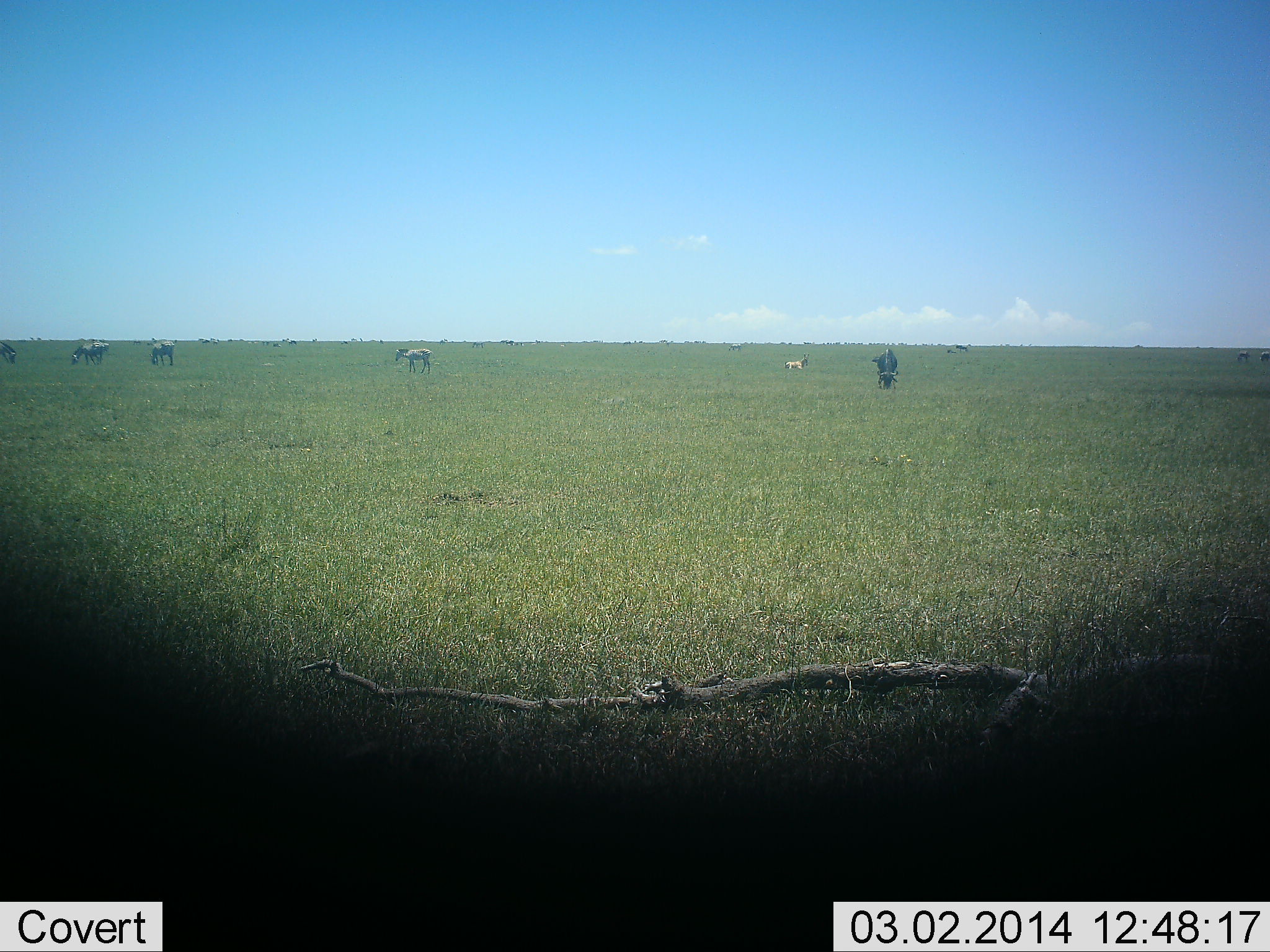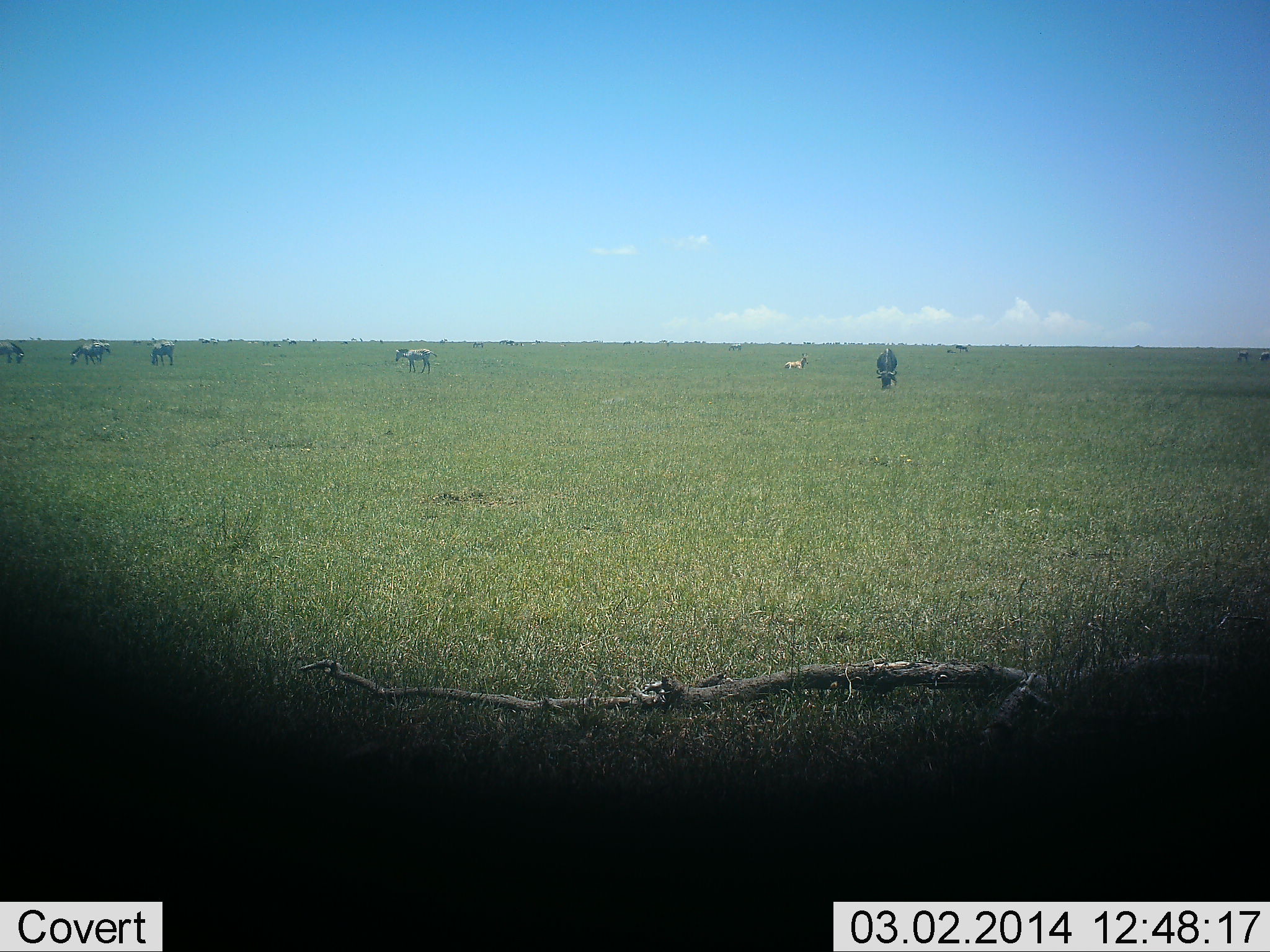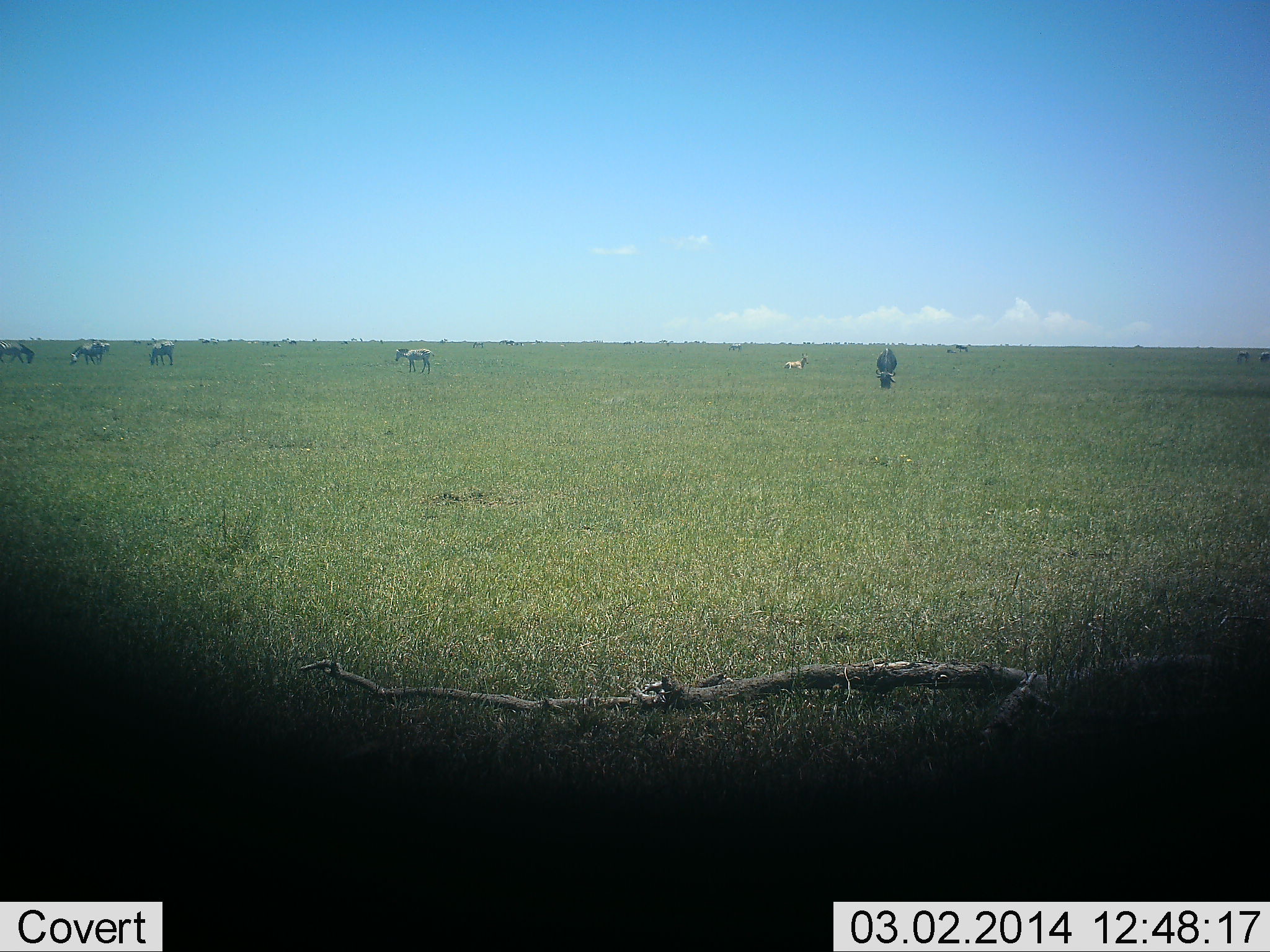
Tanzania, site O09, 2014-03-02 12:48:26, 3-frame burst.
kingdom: Animalia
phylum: Chordata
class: Mammalia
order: Artiodactyla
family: Bovidae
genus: Connochaetes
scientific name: Connochaetes taurinus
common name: blue wildebeest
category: wildebeest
Wildebeest (blue wildebeest) (Connochaetes taurinus), count 5. Behavior (volunteer vote fractions): standing 47%, resting 26%, moving 5%, interacting 0%. Young present (vote fraction): 5%. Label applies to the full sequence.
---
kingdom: Animalia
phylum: Chordata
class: Mammalia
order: Perissodactyla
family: Equidae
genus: Equus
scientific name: Equus quagga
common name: plains zebra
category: zebra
Zebra (plains zebra) (Equus quagga), count 5. Behavior (volunteer vote fractions): standing 60%, resting 0%, moving 40%, interacting 0%. Young present (vote fraction): 0%. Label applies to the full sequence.